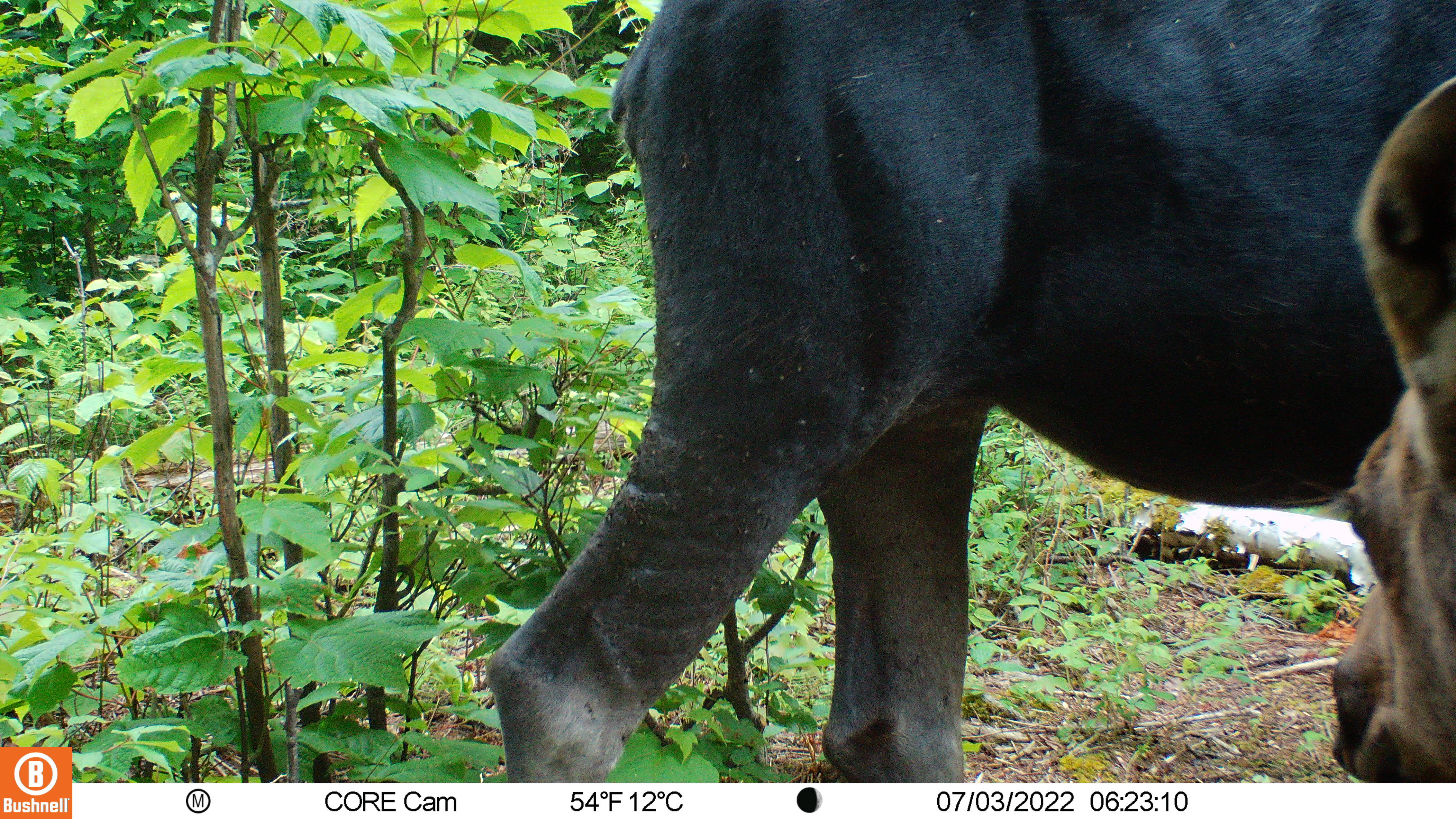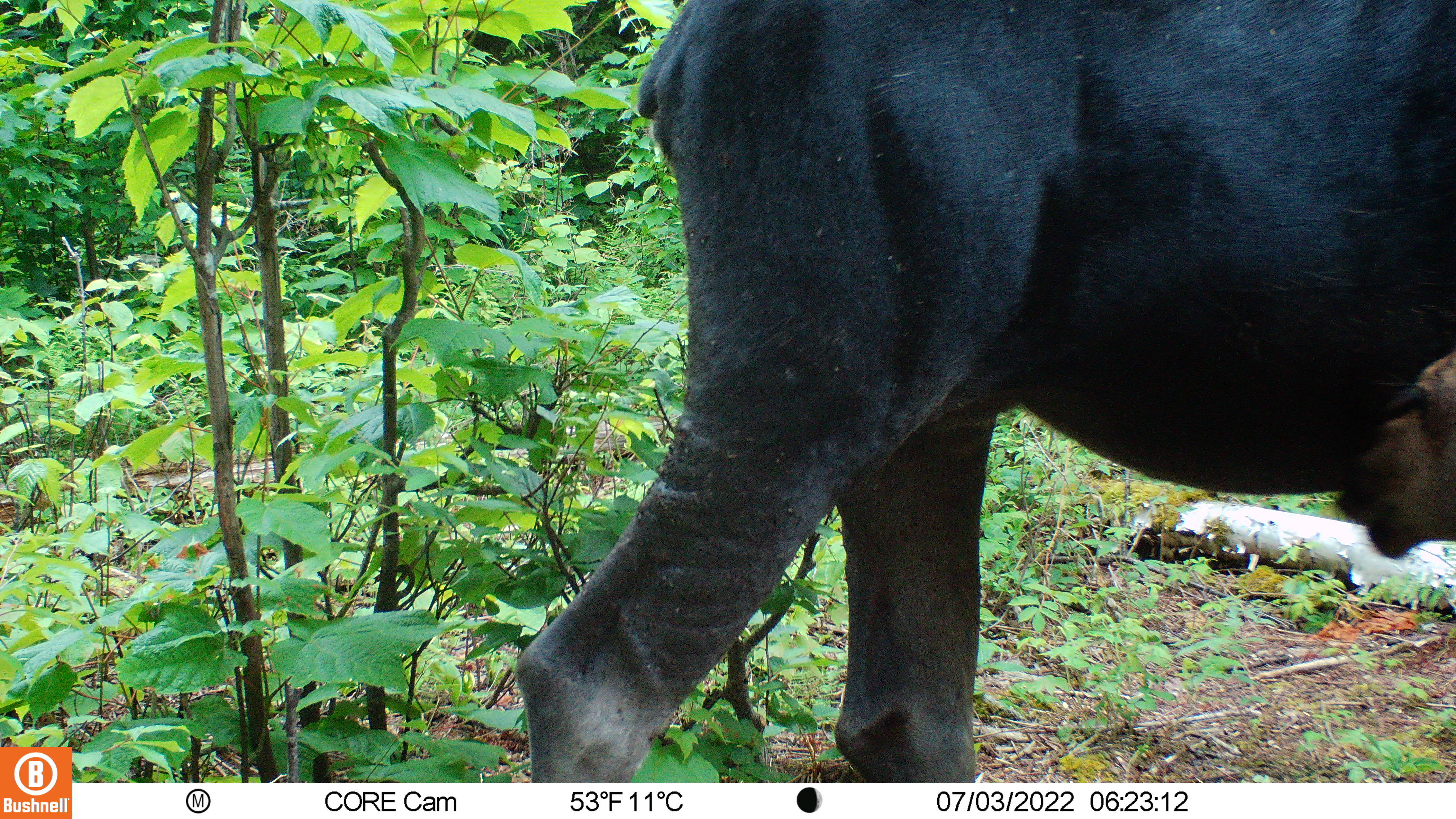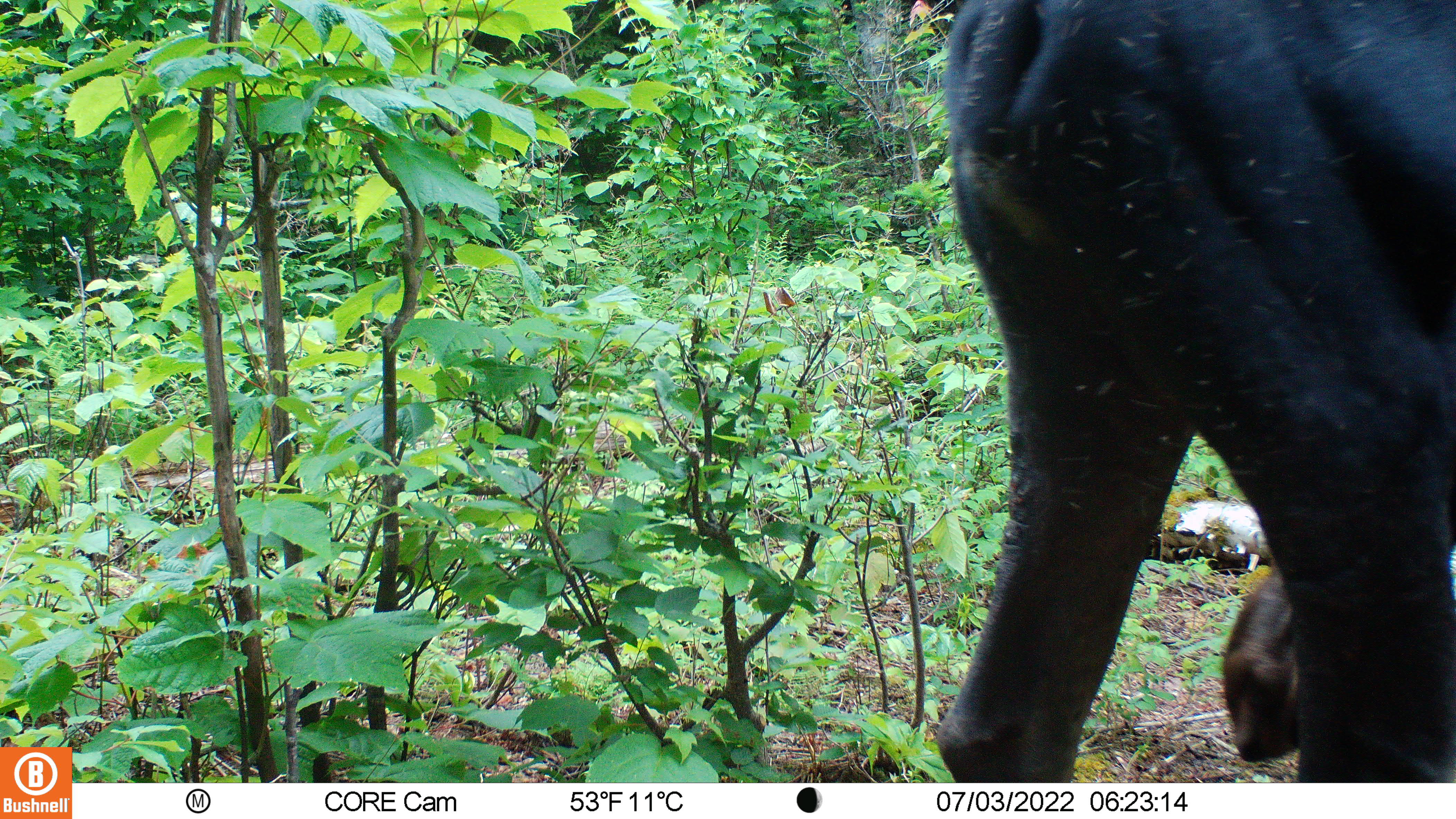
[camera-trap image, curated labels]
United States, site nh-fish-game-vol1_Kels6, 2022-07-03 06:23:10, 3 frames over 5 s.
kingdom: Animalia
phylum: Chordata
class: Mammalia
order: Artiodactyla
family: Cervidae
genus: Alces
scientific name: Alces alces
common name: moose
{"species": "moose (Alces alces)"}